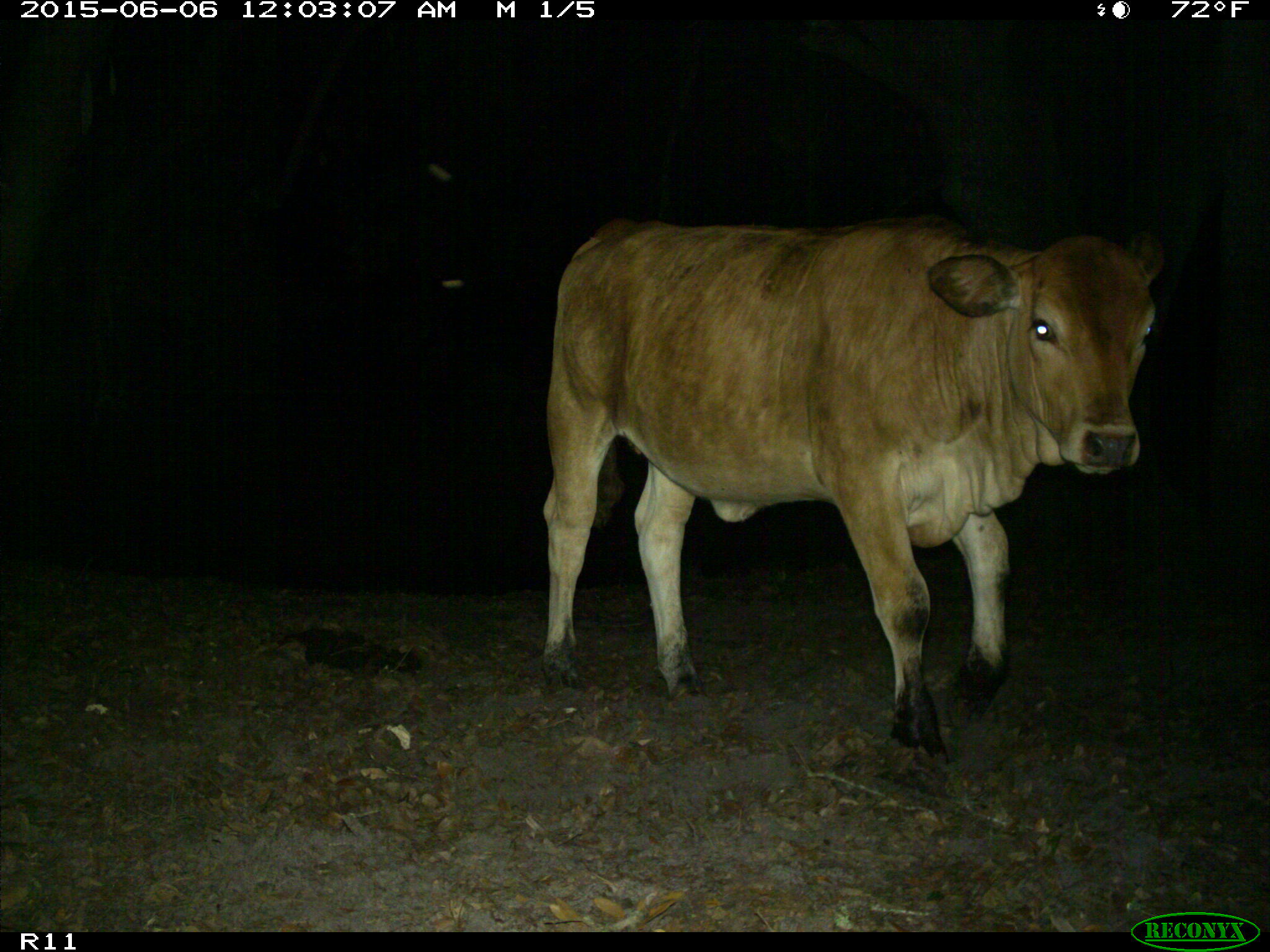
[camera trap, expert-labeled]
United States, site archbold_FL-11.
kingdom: Animalia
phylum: Chordata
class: Mammalia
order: Artiodactyla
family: Bovidae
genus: Bos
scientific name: Bos taurus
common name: domestic cow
Bos taurus (domestic cow).